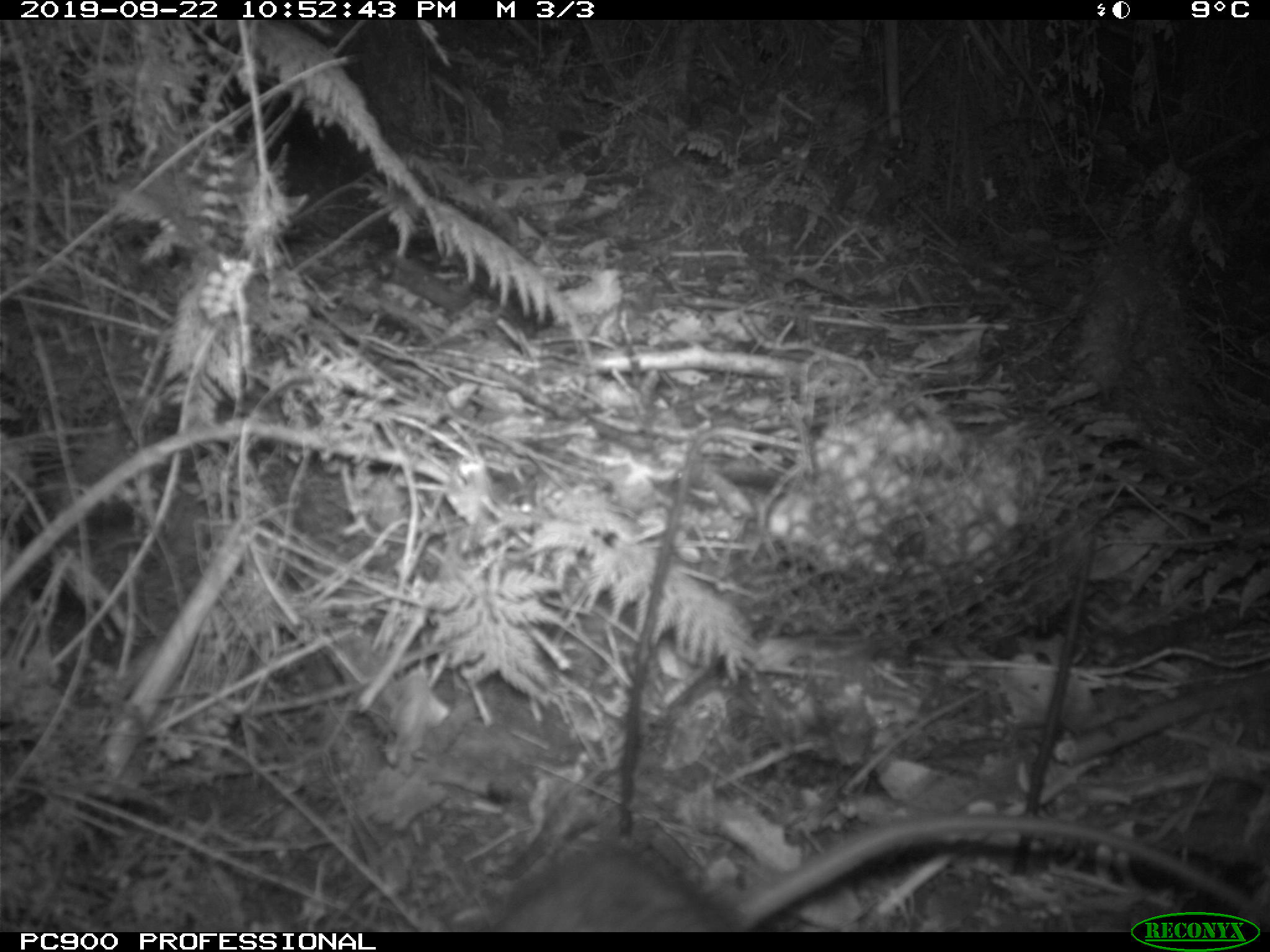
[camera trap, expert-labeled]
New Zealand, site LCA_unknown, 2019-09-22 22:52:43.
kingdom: Animalia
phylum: Chordata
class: Mammalia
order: Rodentia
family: Muridae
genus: Rattus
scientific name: Rattus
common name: rat